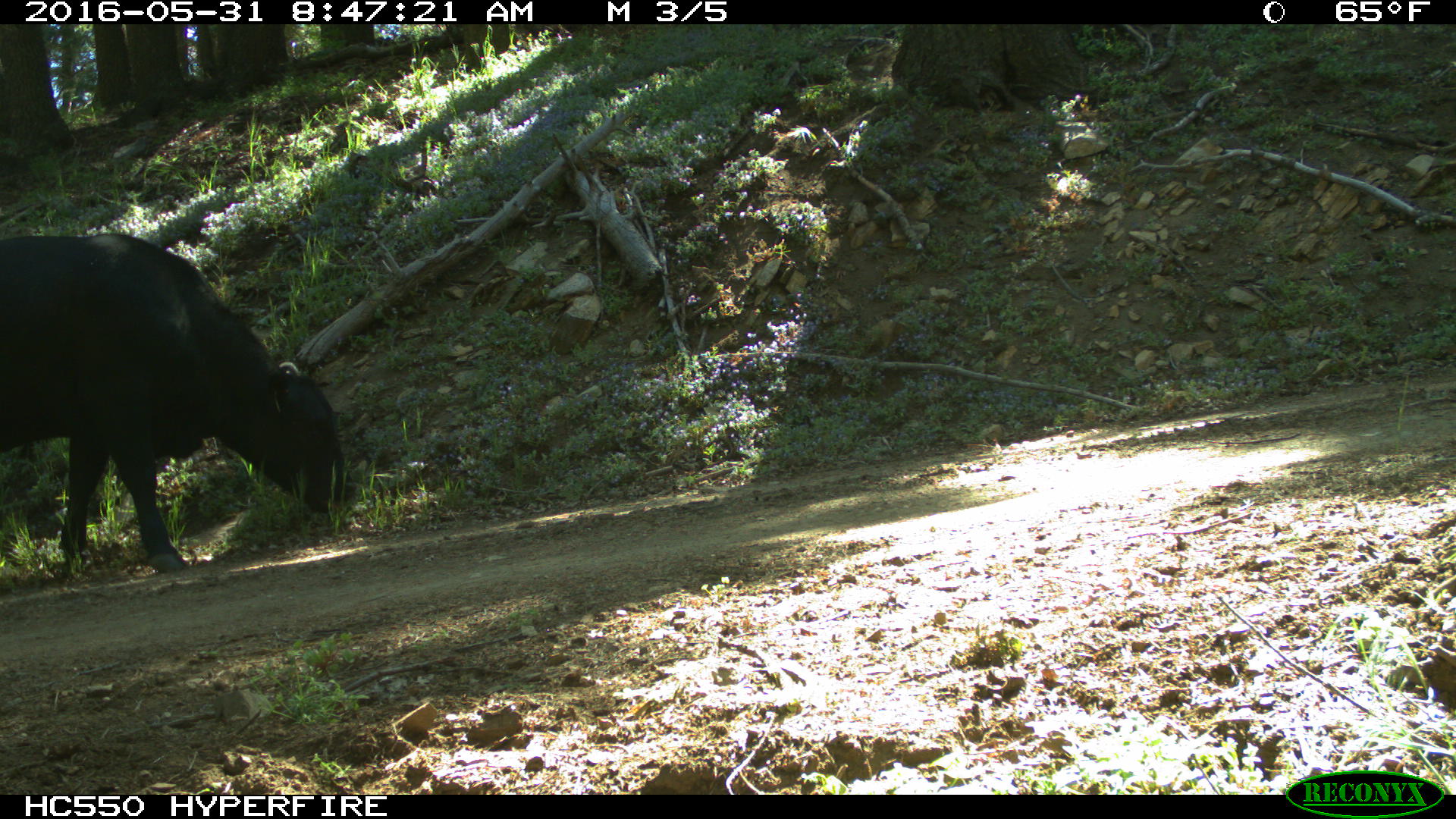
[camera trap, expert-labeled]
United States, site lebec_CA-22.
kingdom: Animalia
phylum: Chordata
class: Mammalia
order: Artiodactyla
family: Bovidae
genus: Bos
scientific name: Bos taurus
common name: domestic cow